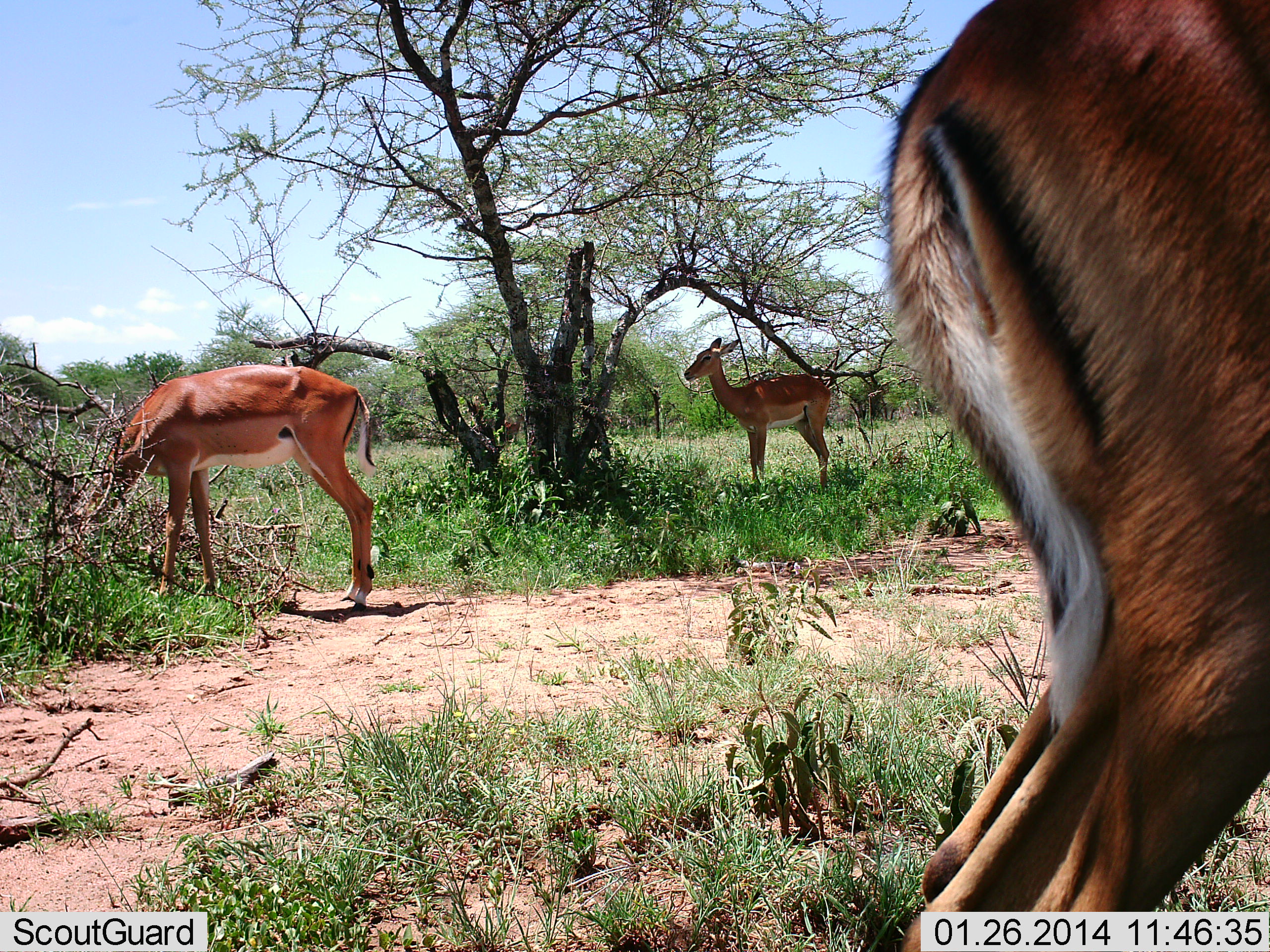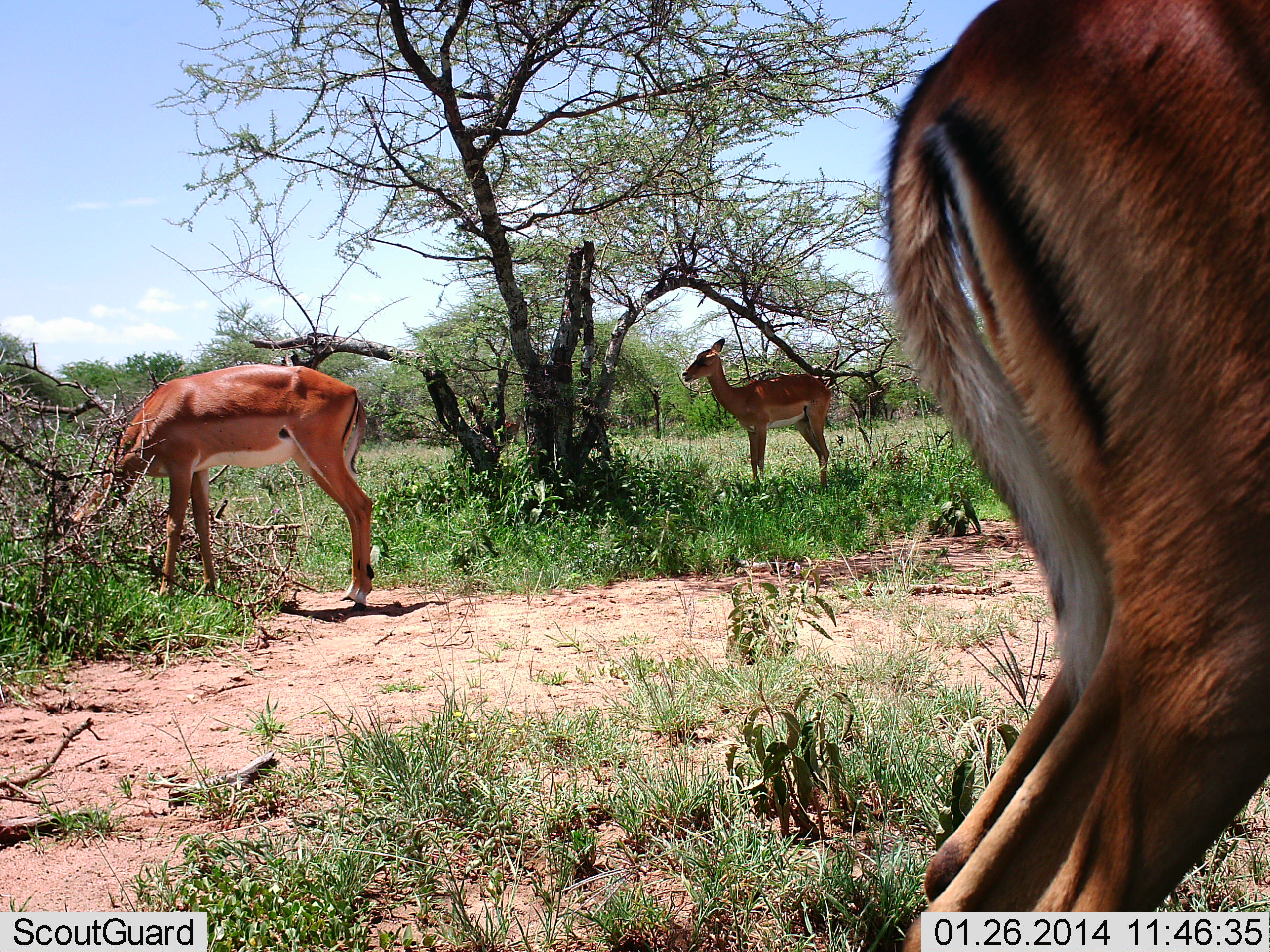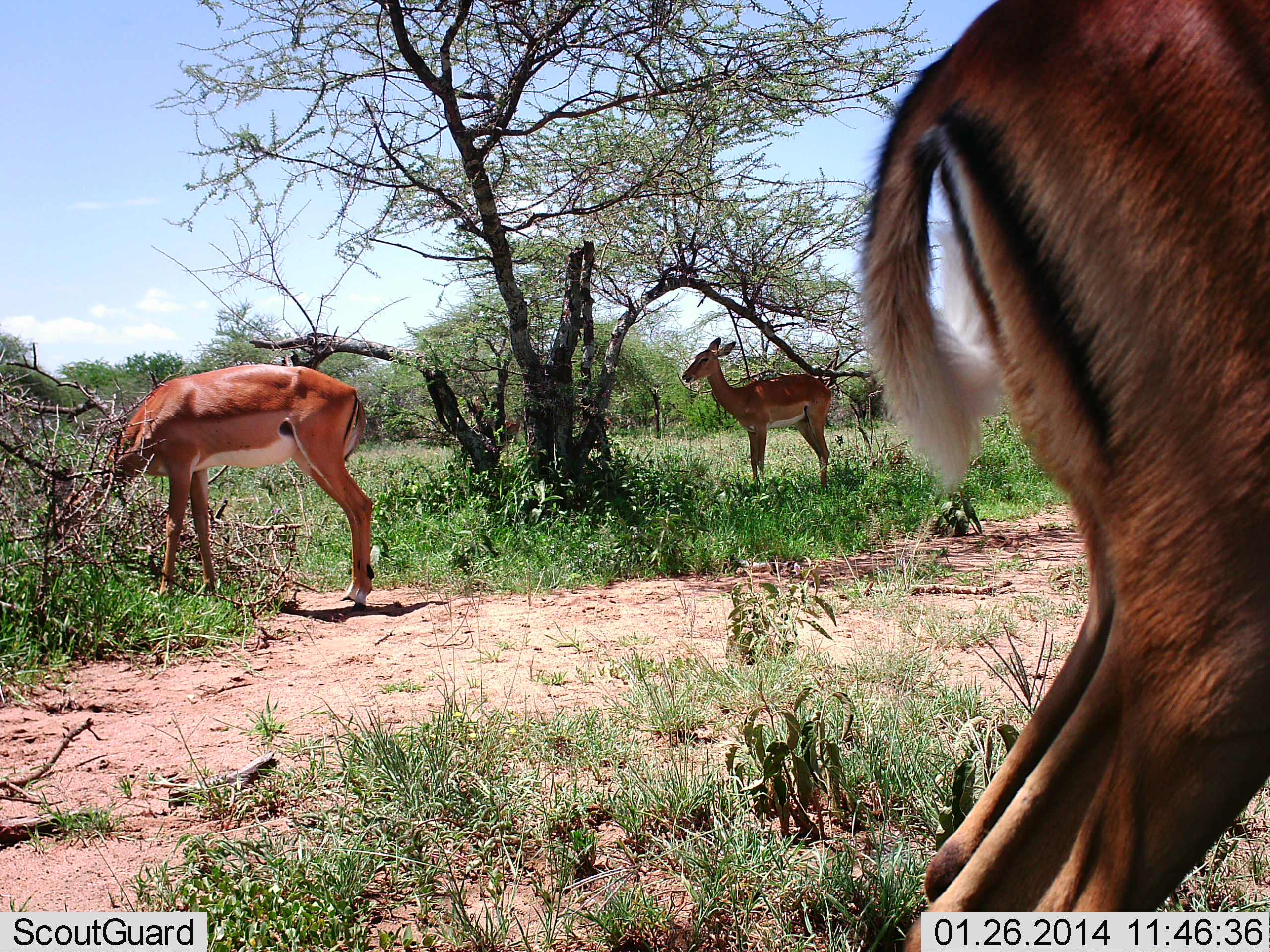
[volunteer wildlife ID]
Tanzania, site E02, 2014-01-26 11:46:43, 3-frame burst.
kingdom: Animalia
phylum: Chordata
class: Mammalia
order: Artiodactyla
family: Bovidae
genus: Aepyceros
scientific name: Aepyceros melampus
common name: impala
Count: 3.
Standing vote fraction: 100%.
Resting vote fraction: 0%.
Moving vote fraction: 0%.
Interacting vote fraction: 0%.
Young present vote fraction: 0%.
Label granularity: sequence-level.